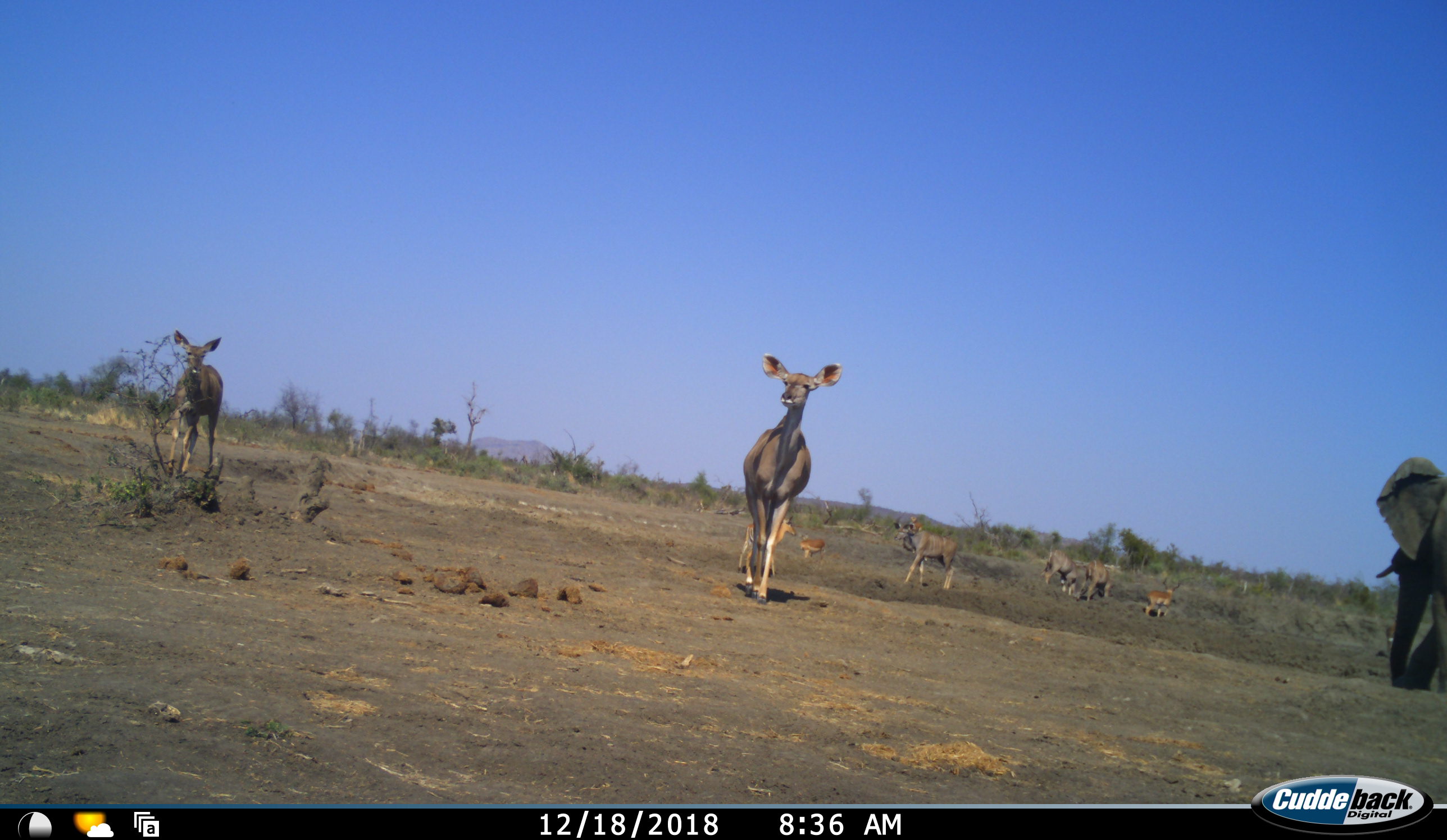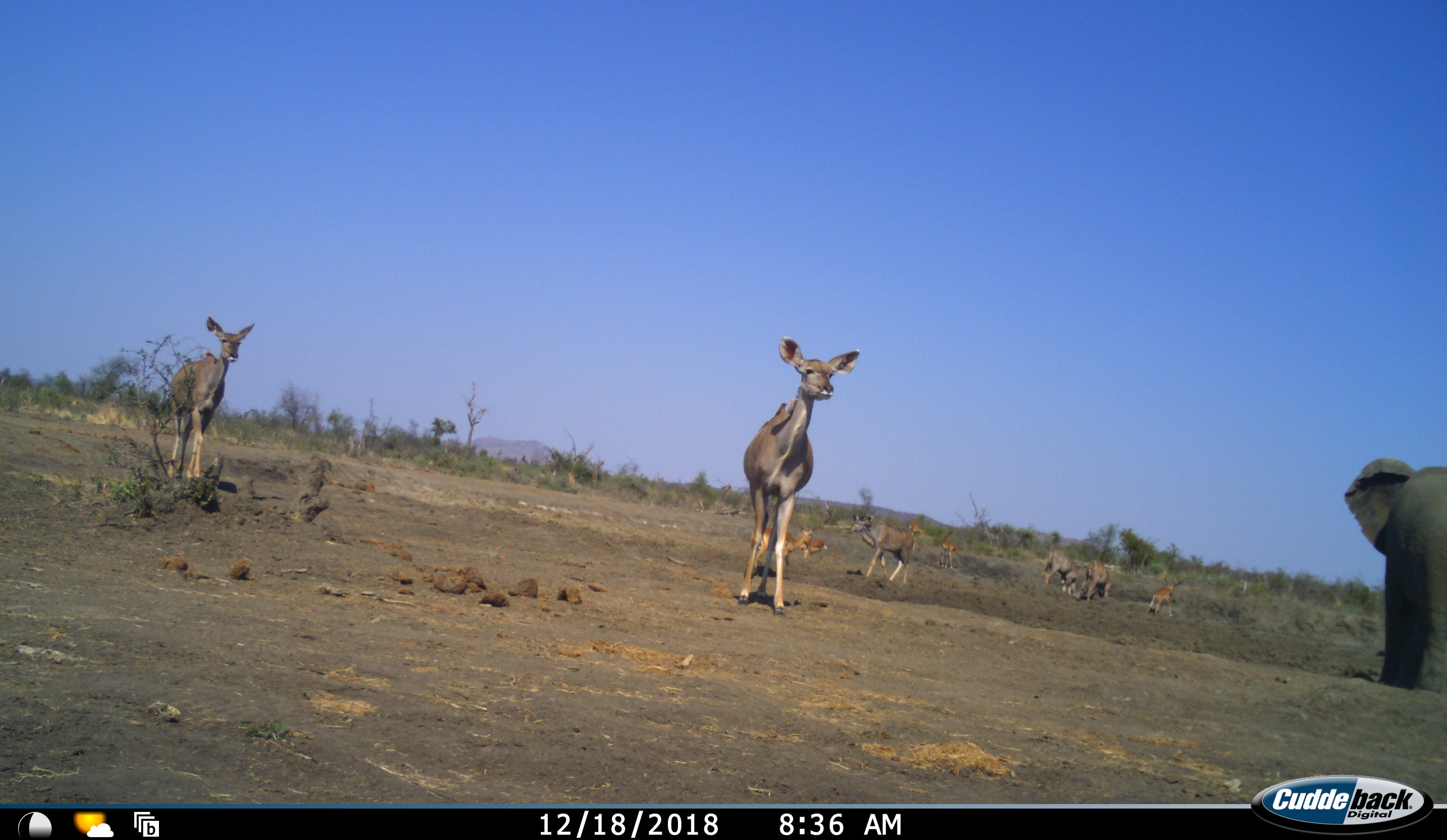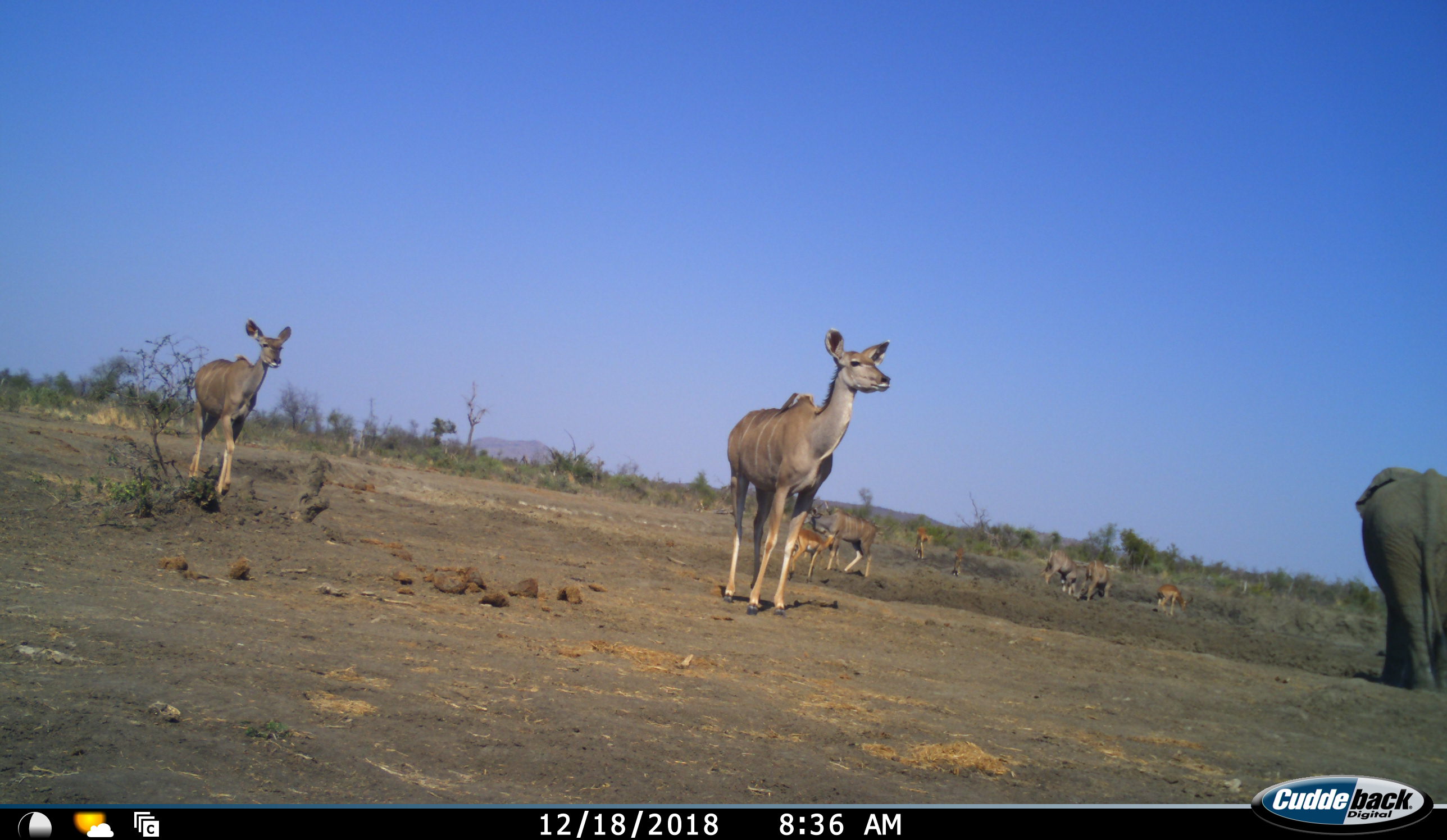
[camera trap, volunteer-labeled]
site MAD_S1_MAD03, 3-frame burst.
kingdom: Animalia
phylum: Chordata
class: Mammalia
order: Proboscidea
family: Elephantidae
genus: Loxodonta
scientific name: Loxodonta africana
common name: african bush elephant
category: elephant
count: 1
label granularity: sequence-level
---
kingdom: Animalia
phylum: Chordata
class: Mammalia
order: Artiodactyla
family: Bovidae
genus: Aepyceros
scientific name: Aepyceros melampus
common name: impala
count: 5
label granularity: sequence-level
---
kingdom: Animalia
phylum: Chordata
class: Mammalia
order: Artiodactyla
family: Bovidae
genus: Tragelaphus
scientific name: Tragelaphus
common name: kudu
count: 5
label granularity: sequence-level